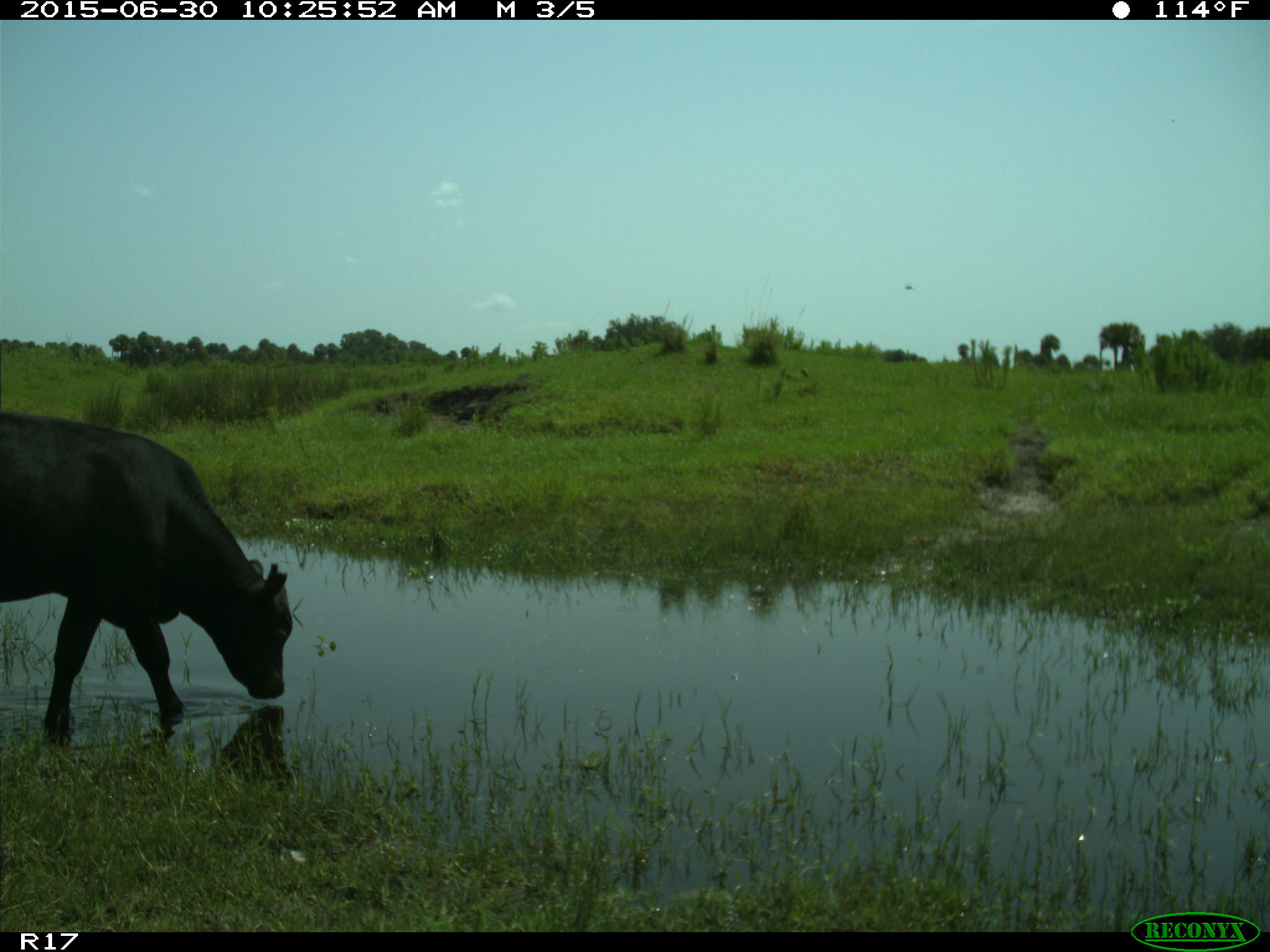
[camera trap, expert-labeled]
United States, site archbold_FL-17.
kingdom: Animalia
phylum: Chordata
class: Mammalia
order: Artiodactyla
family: Bovidae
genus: Bos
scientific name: Bos taurus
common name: domestic cow